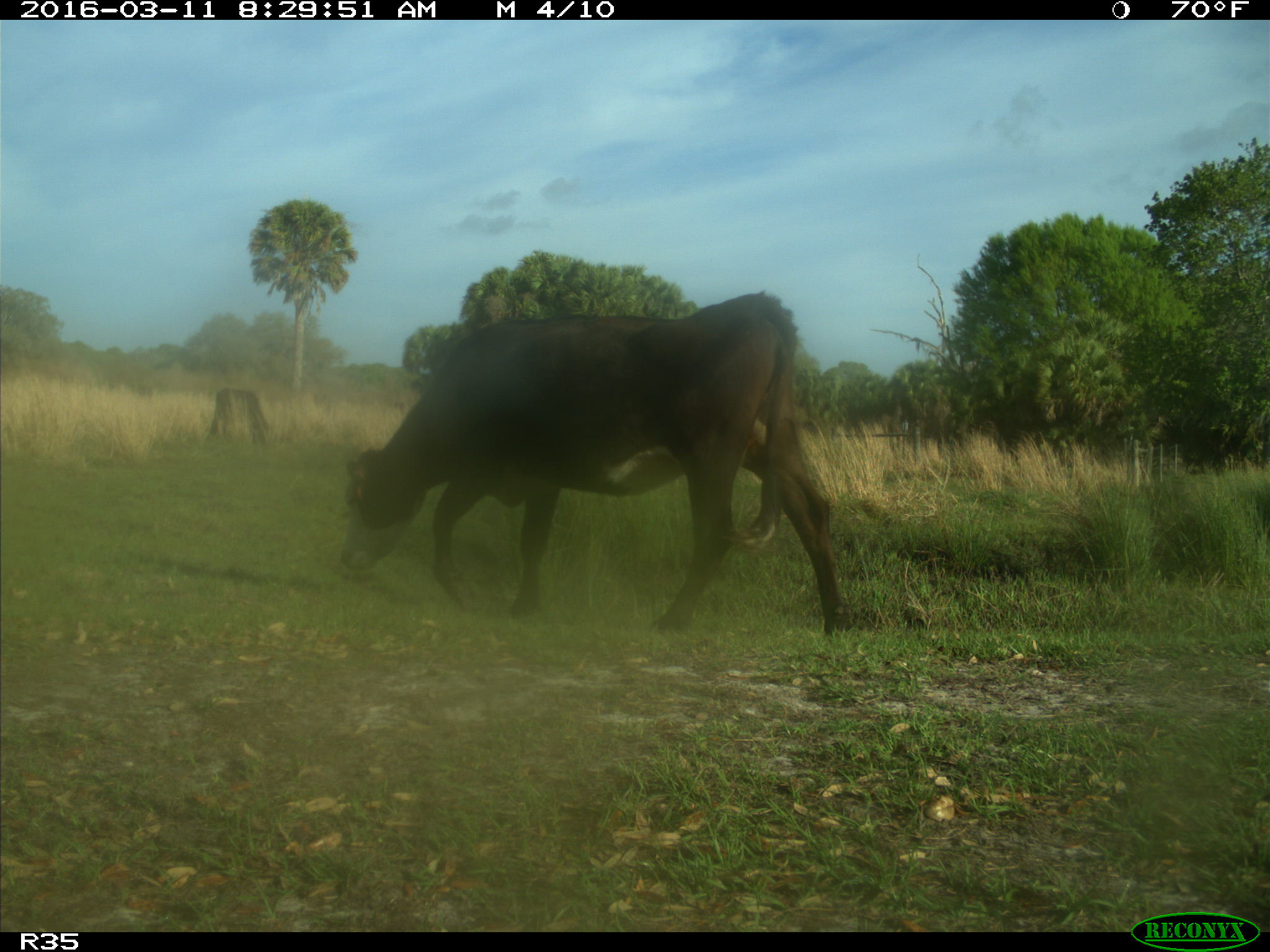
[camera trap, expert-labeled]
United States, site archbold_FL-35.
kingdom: Animalia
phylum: Chordata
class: Mammalia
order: Artiodactyla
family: Bovidae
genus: Bos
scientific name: Bos taurus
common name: domestic cow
Bos taurus (domestic cow).